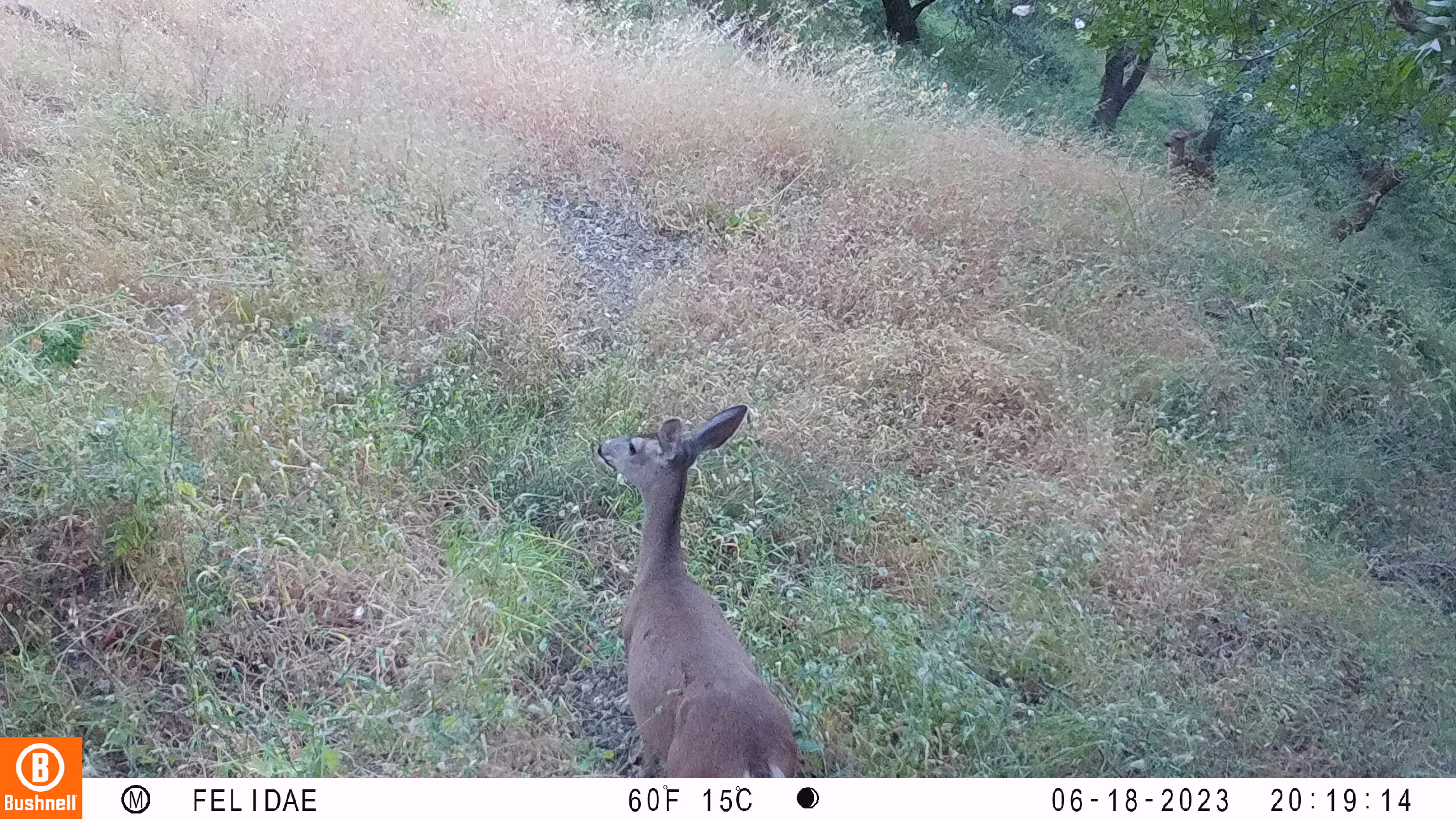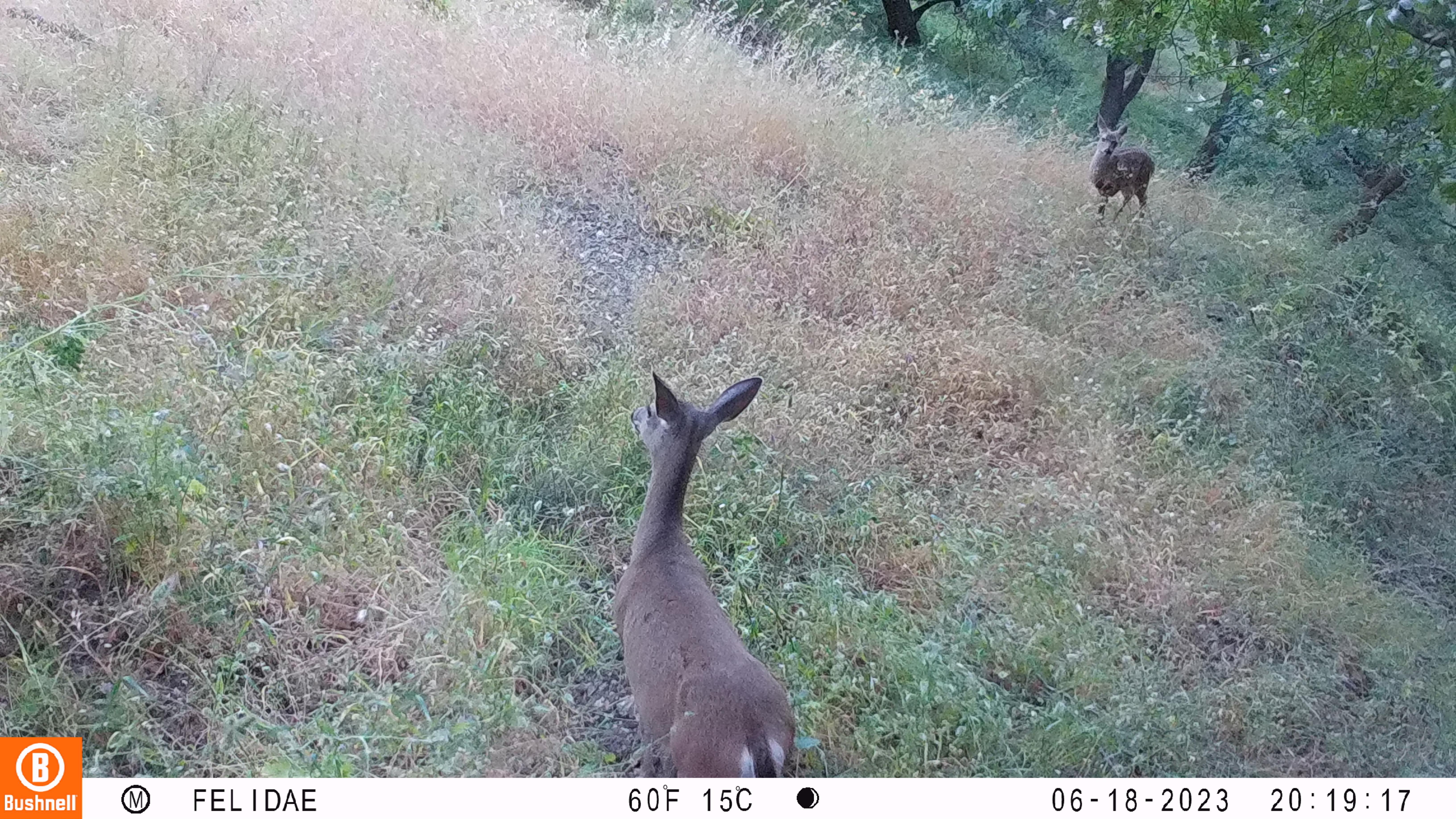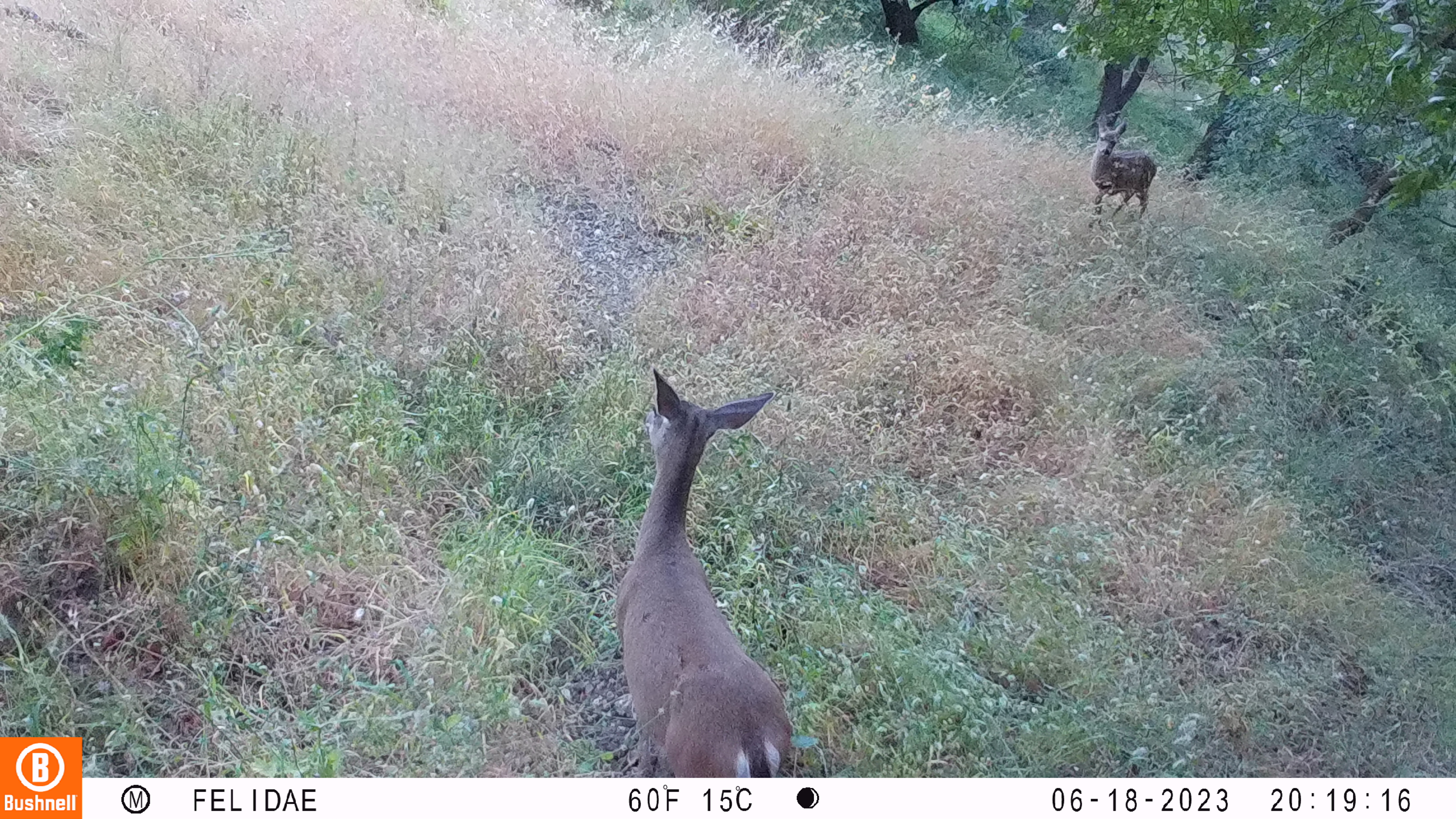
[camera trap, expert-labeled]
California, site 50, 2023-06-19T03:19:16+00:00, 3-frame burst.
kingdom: Animalia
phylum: Chordata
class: Mammalia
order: Artiodactyla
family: Cervidae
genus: Odocoileus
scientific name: Odocoileus hemionus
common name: mule deer